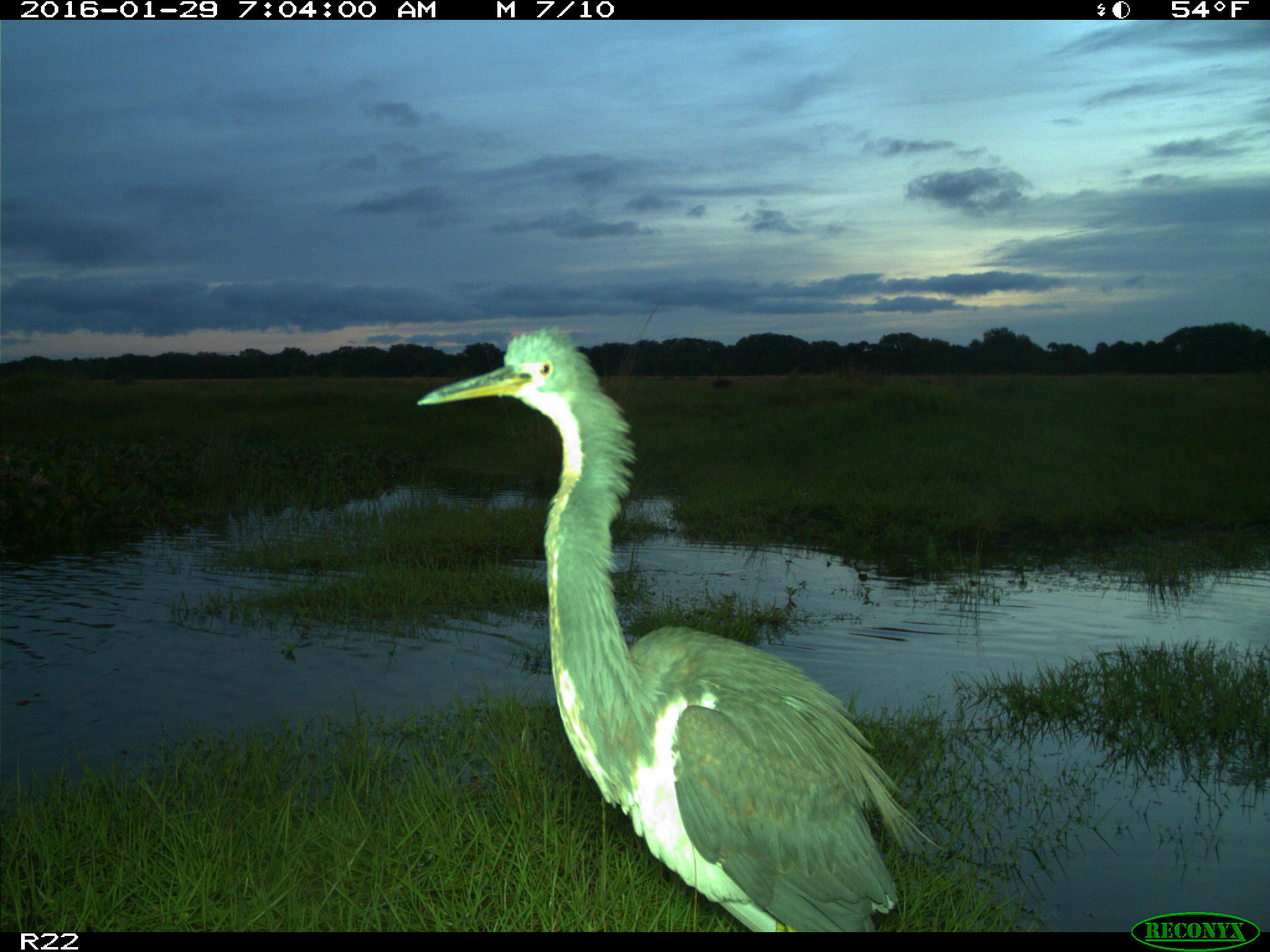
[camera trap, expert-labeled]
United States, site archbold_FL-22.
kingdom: Animalia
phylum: Chordata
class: Aves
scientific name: Aves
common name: birds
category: unidentified bird